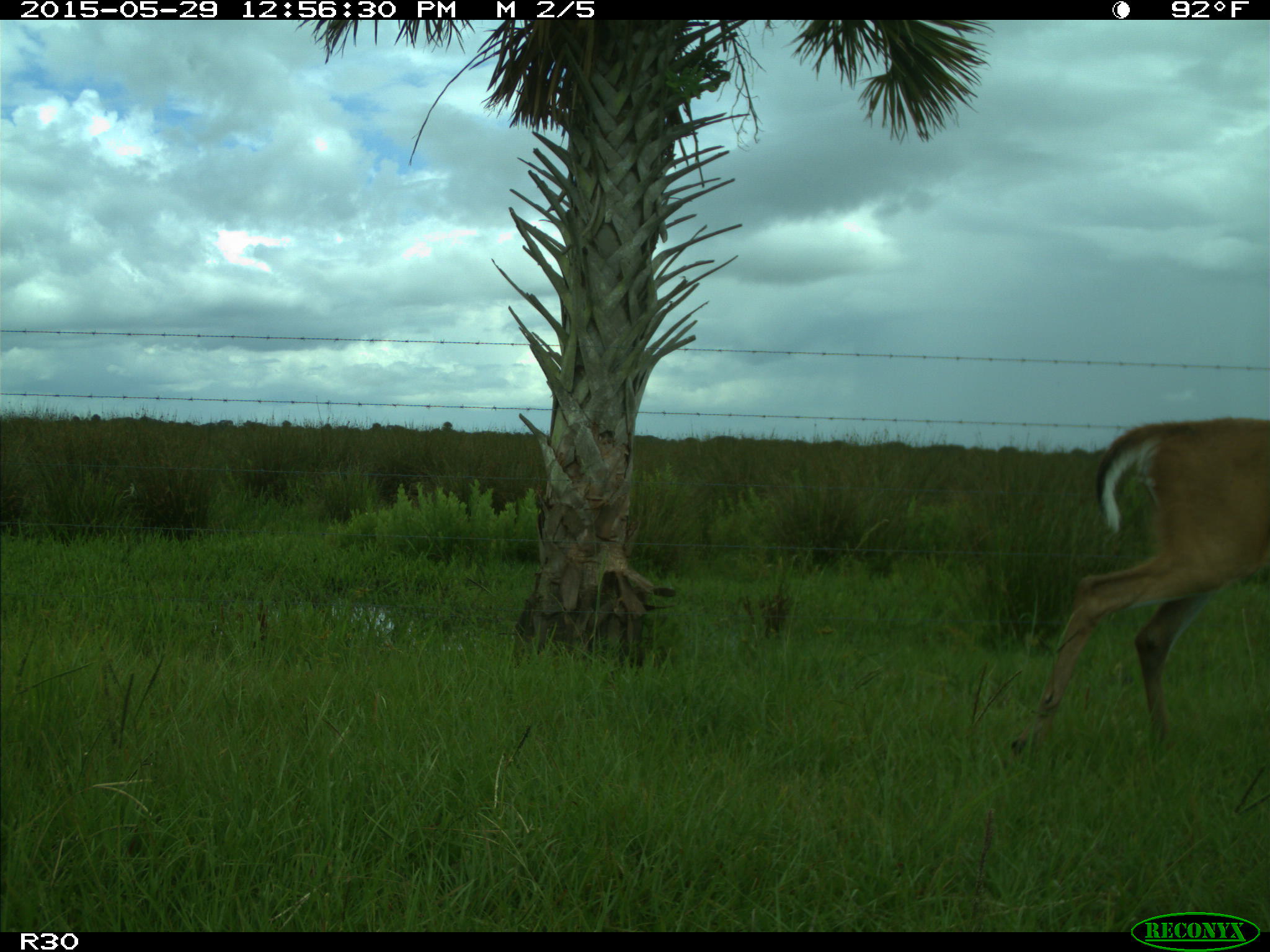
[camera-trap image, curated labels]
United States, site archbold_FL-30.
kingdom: Animalia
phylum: Chordata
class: Mammalia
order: Artiodactyla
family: Cervidae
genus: Odocoileus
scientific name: Odocoileus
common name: deer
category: unidentified deer